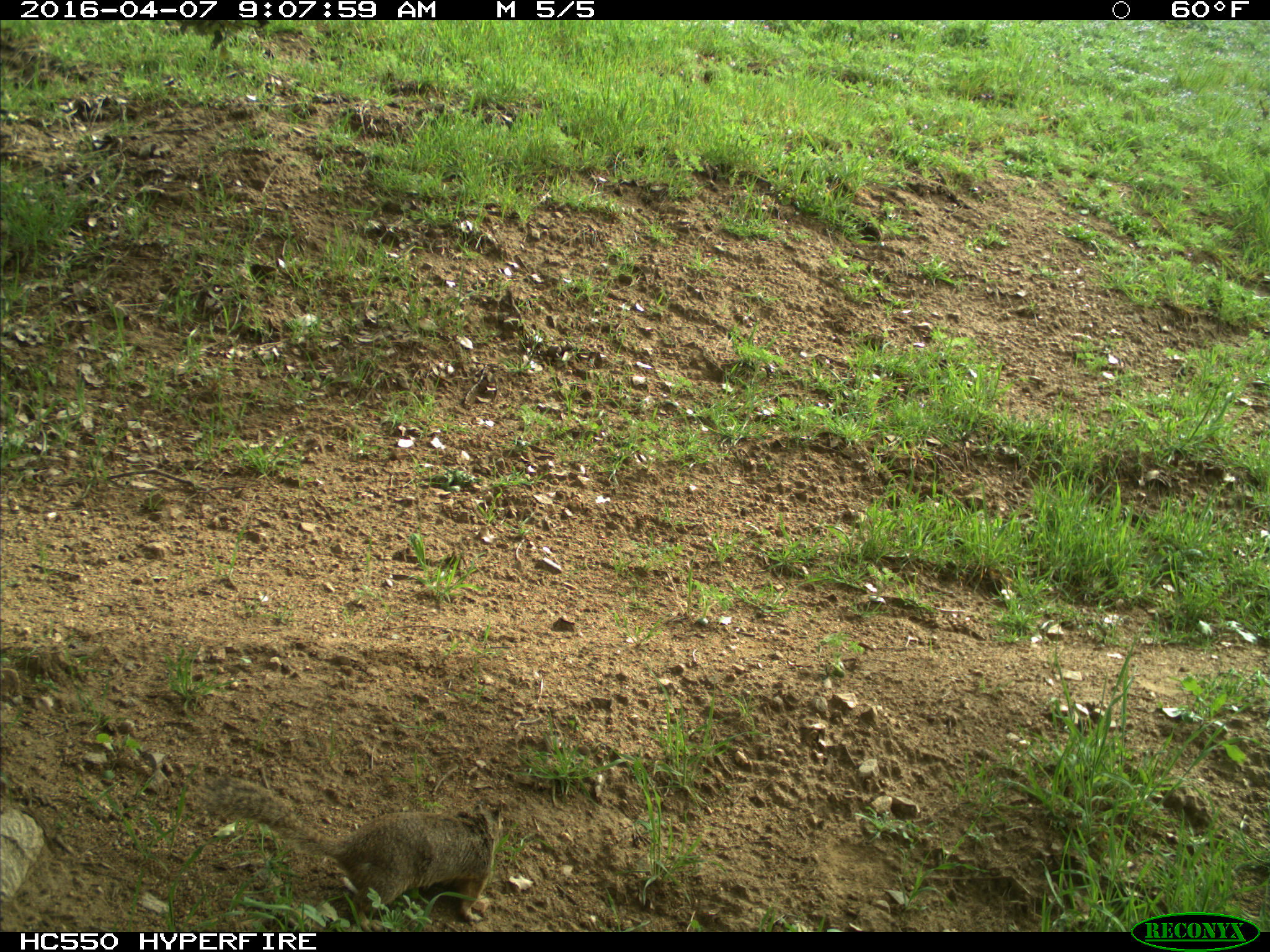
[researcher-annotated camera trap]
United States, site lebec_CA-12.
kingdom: Animalia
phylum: Chordata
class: Mammalia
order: Rodentia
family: Sciuridae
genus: Otospermophilus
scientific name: Otospermophilus beecheyi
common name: california ground squirrel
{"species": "Otospermophilus beecheyi (california ground squirrel)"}